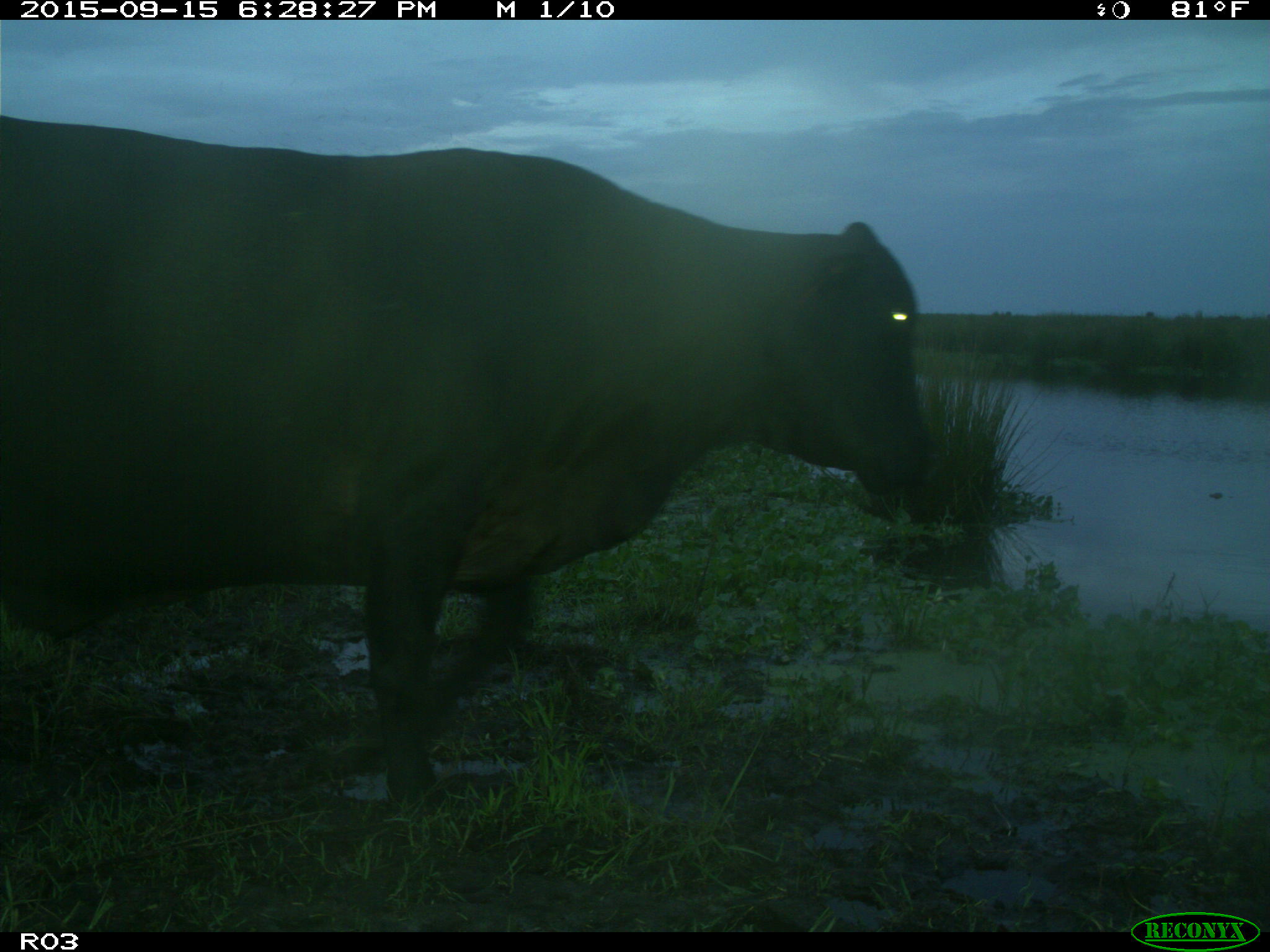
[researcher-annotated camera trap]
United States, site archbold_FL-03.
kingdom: Animalia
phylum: Chordata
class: Mammalia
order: Artiodactyla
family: Bovidae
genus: Bos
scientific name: Bos taurus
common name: domestic cow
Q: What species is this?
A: Bos taurus (domestic cow).